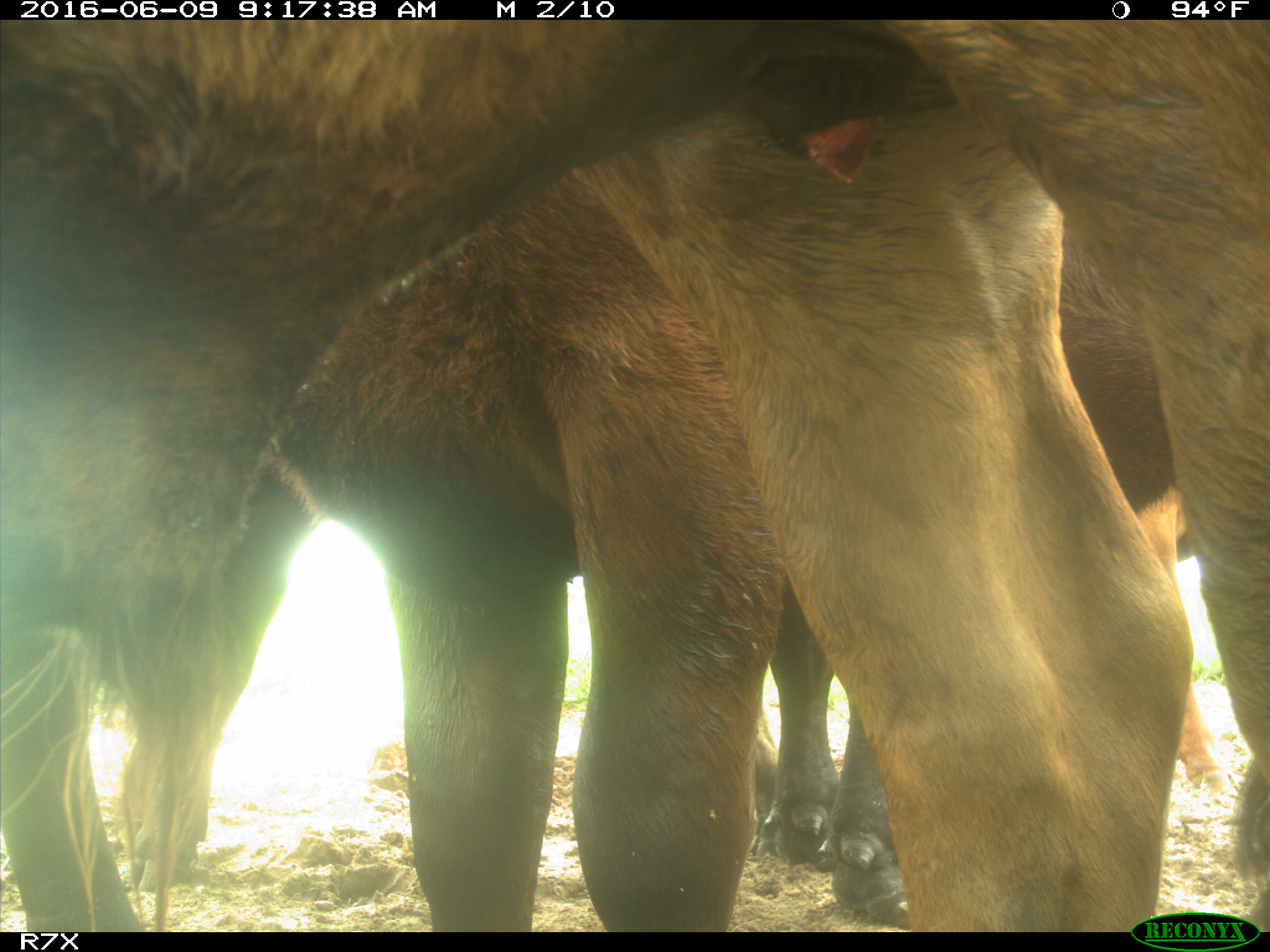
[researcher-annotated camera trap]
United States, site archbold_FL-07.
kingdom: Animalia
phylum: Chordata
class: Mammalia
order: Artiodactyla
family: Bovidae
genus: Bos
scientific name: Bos taurus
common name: domestic cow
Bos taurus (domestic cow).